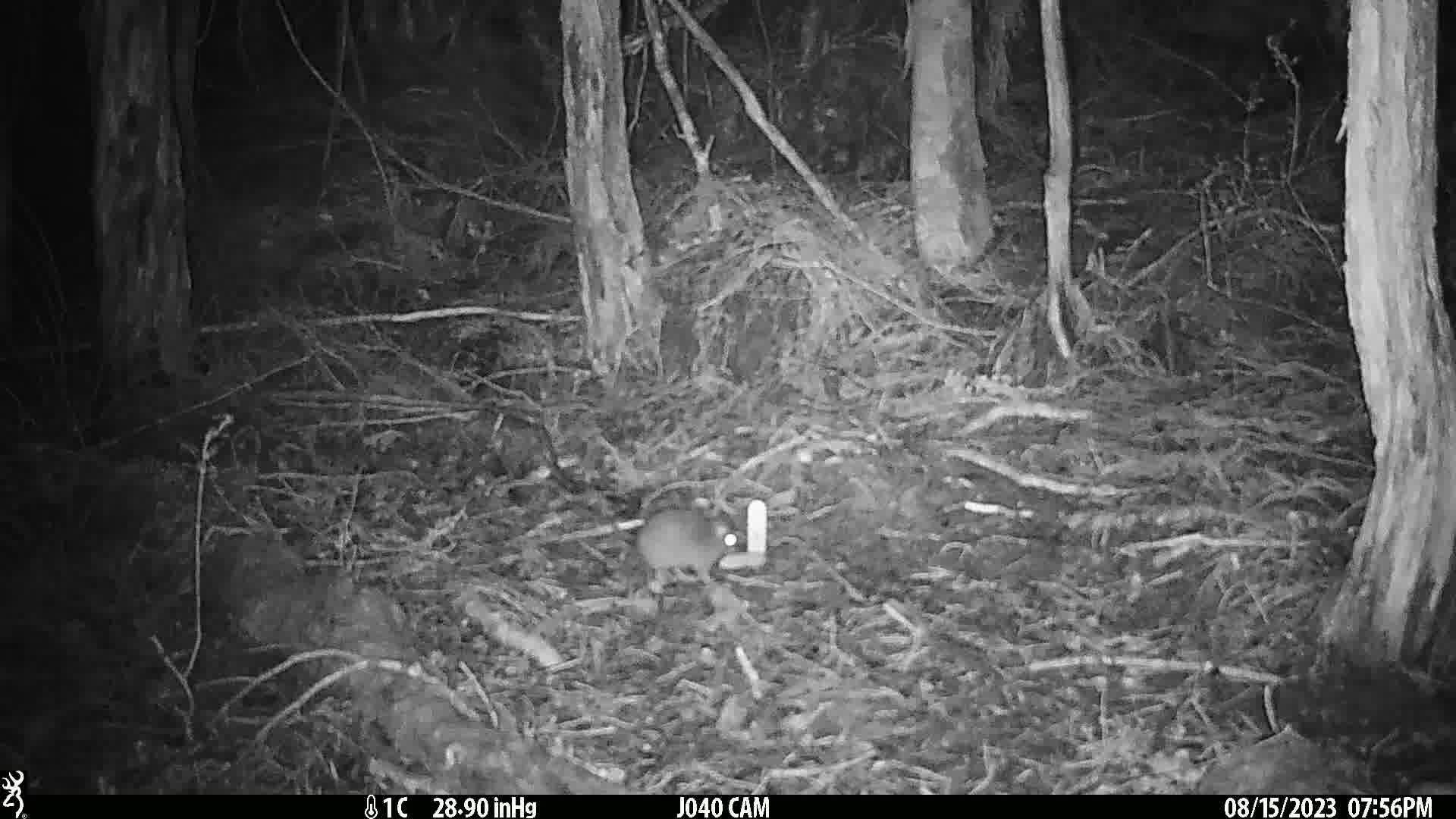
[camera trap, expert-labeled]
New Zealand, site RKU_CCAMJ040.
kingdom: Animalia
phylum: Chordata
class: Mammalia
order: Rodentia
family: Muridae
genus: Rattus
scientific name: Rattus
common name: rat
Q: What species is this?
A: Rat (Rattus).